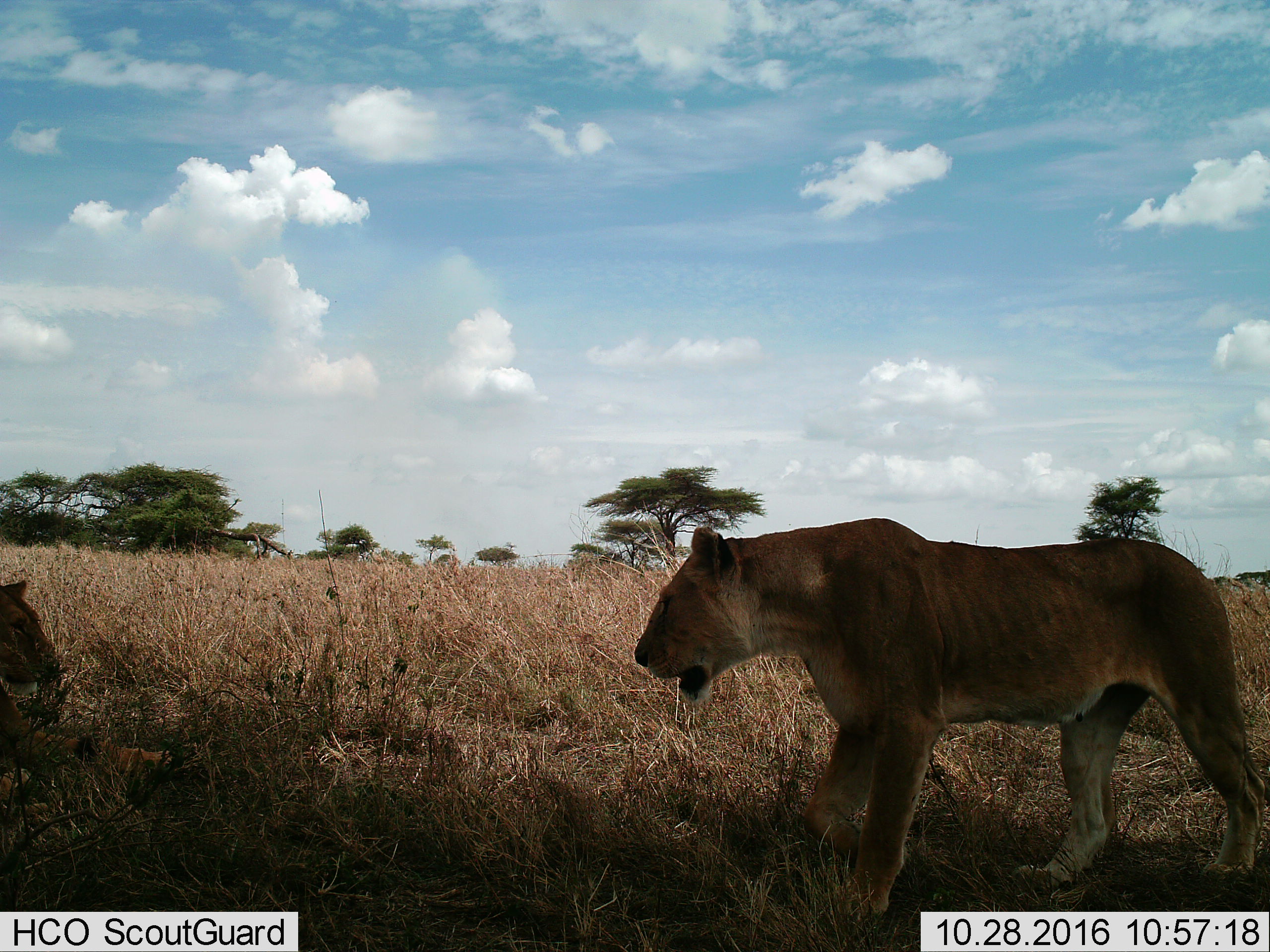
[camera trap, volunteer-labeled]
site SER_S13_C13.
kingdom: Animalia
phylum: Chordata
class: Mammalia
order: Carnivora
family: Felidae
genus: Panthera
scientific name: Panthera leo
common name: lion female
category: lionfemale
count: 2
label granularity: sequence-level